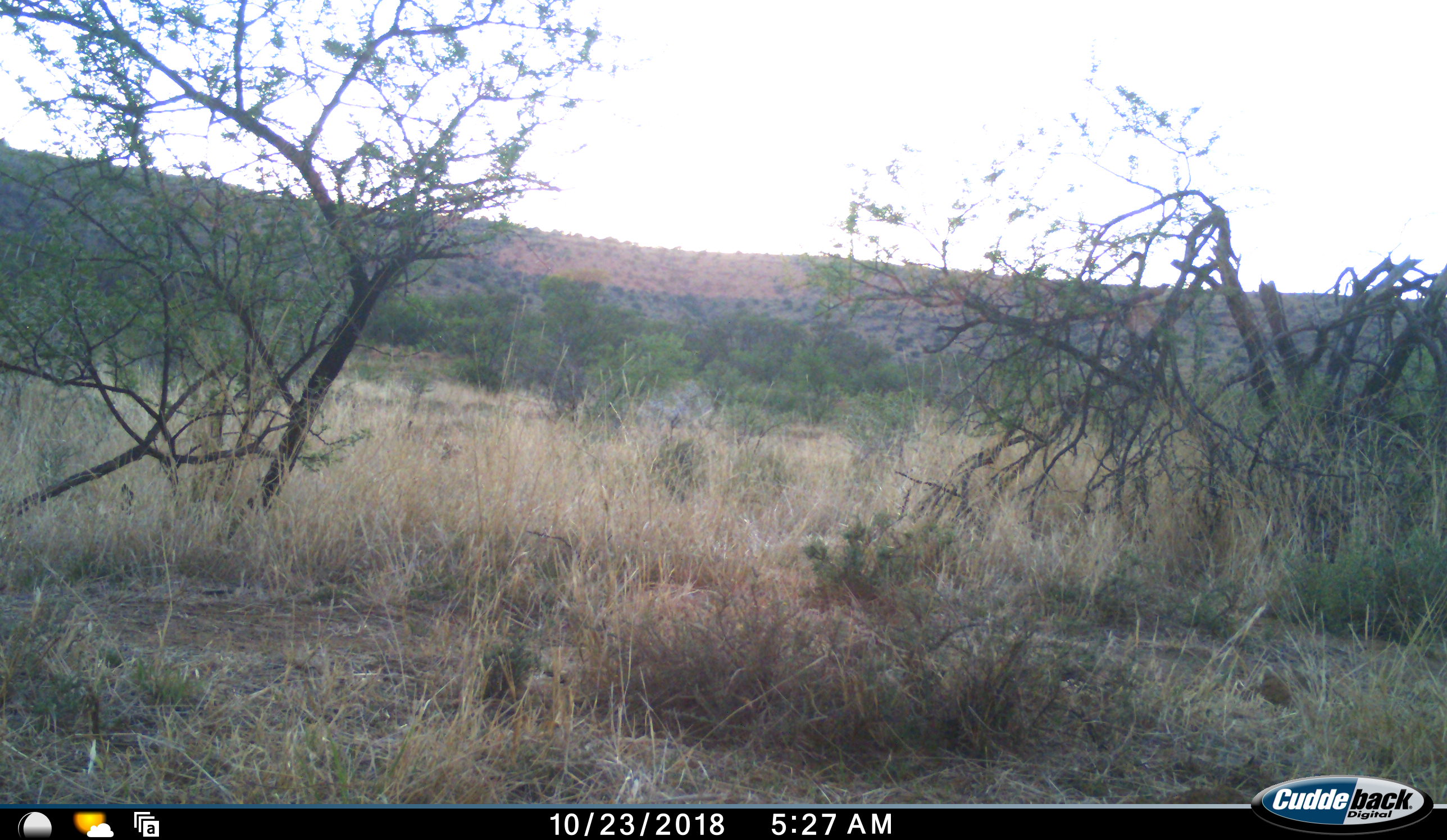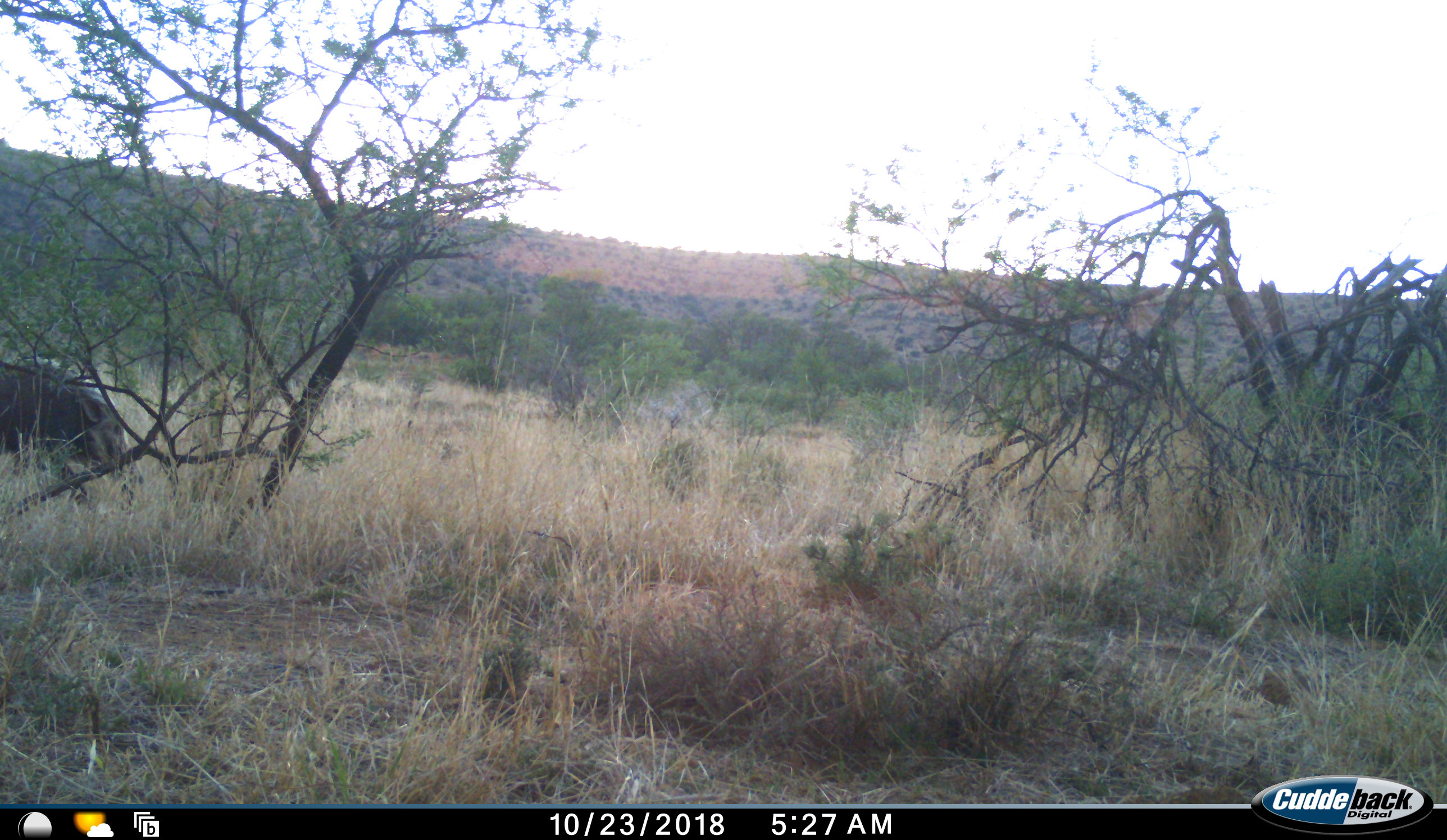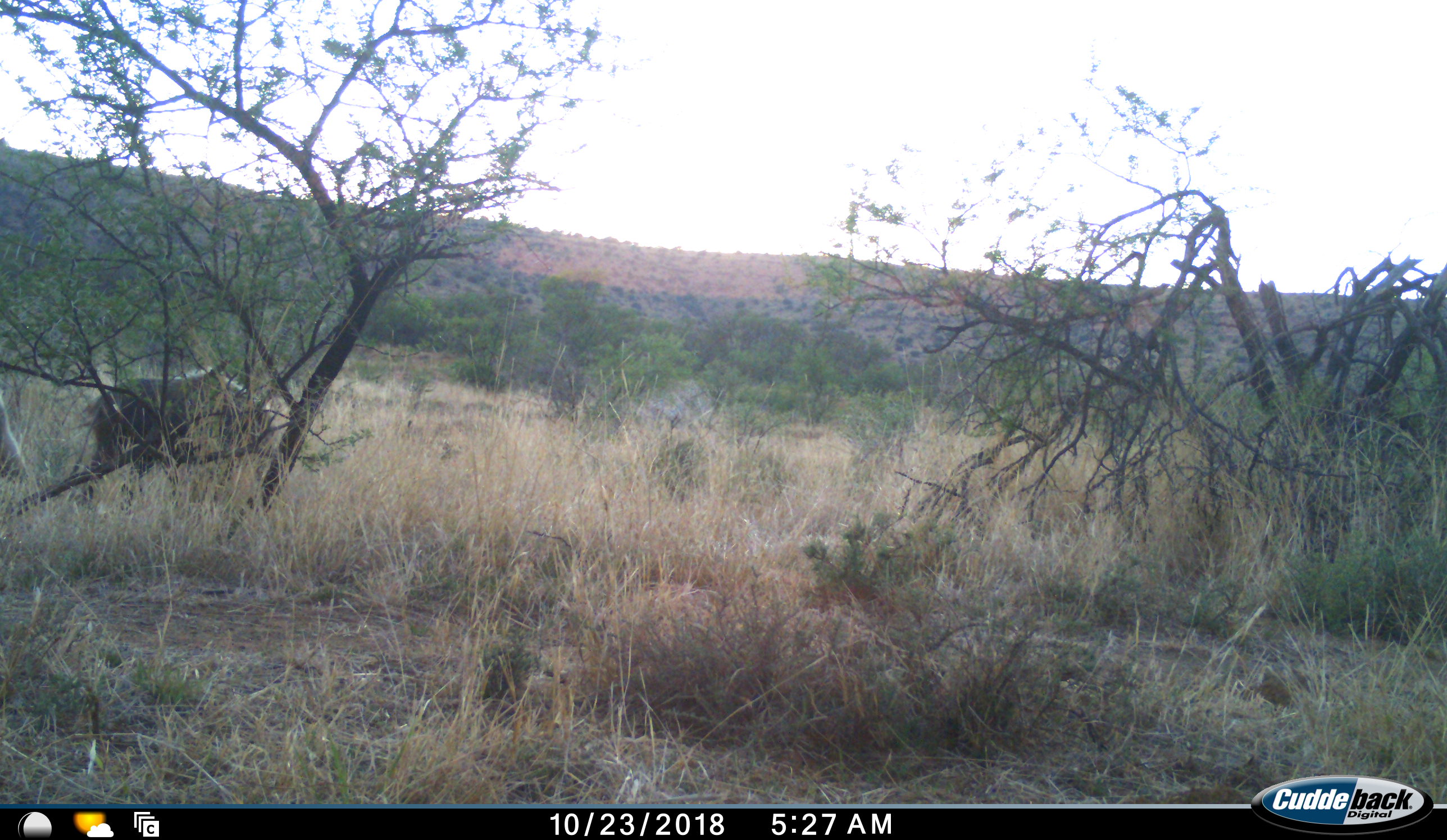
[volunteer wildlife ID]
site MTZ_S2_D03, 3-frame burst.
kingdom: Animalia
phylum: Chordata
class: Mammalia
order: Artiodactyla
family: Suidae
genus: Potamochoerus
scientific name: Potamochoerus larvatus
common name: bushpig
Bushpig (Potamochoerus larvatus), count 2. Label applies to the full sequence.